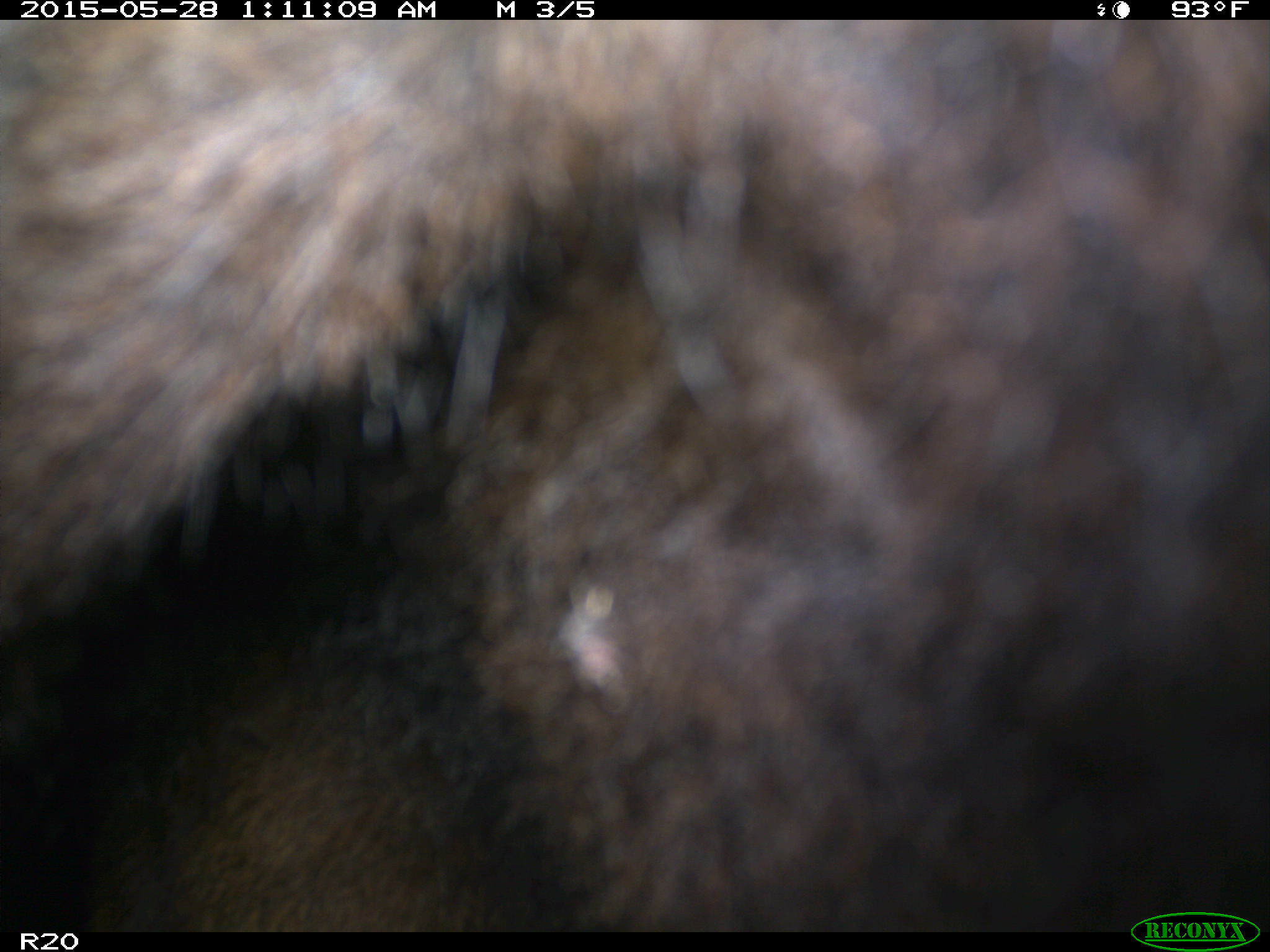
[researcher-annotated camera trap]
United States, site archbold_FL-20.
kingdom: Animalia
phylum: Chordata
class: Mammalia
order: Artiodactyla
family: Bovidae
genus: Bos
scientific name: Bos taurus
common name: domestic cow